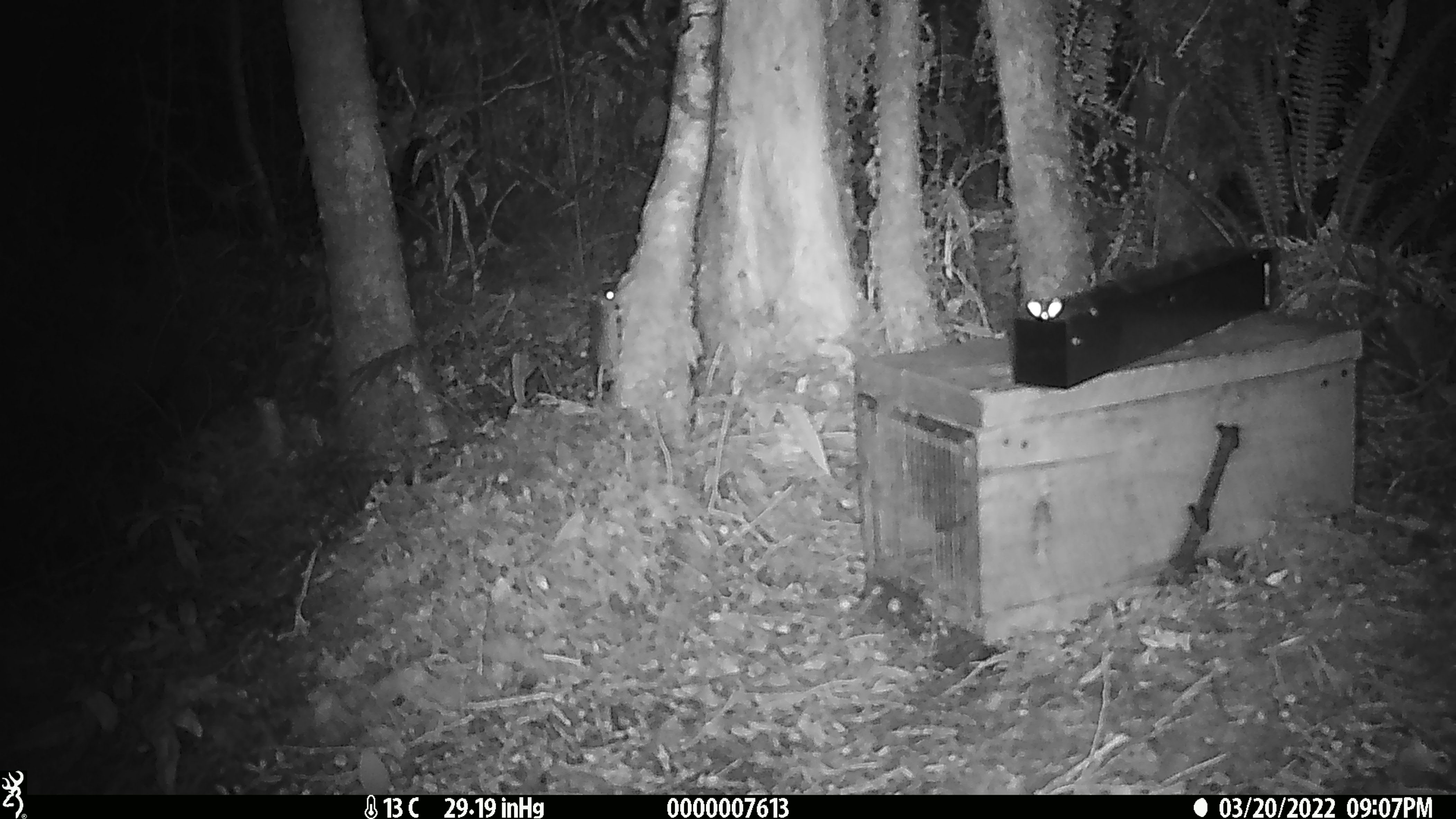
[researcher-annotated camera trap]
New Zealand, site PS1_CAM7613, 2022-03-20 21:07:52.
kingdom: Animalia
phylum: Chordata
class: Mammalia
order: Rodentia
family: Muridae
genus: Mus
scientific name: Mus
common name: mouse